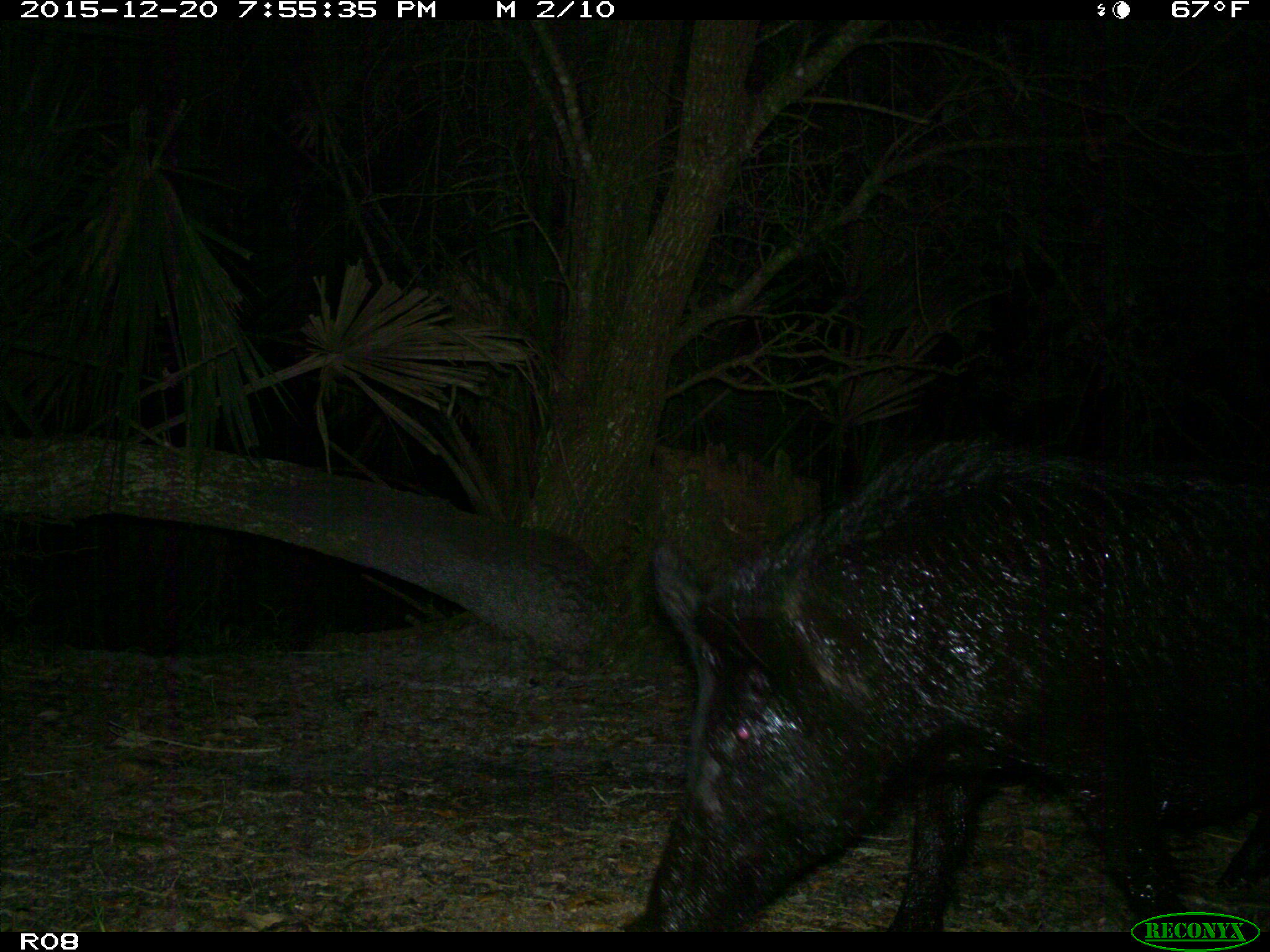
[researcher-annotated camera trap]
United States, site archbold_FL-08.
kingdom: Animalia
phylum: Chordata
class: Mammalia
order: Artiodactyla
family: Suidae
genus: Sus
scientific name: Sus scrofa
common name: wild boar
Sus scrofa (wild boar).